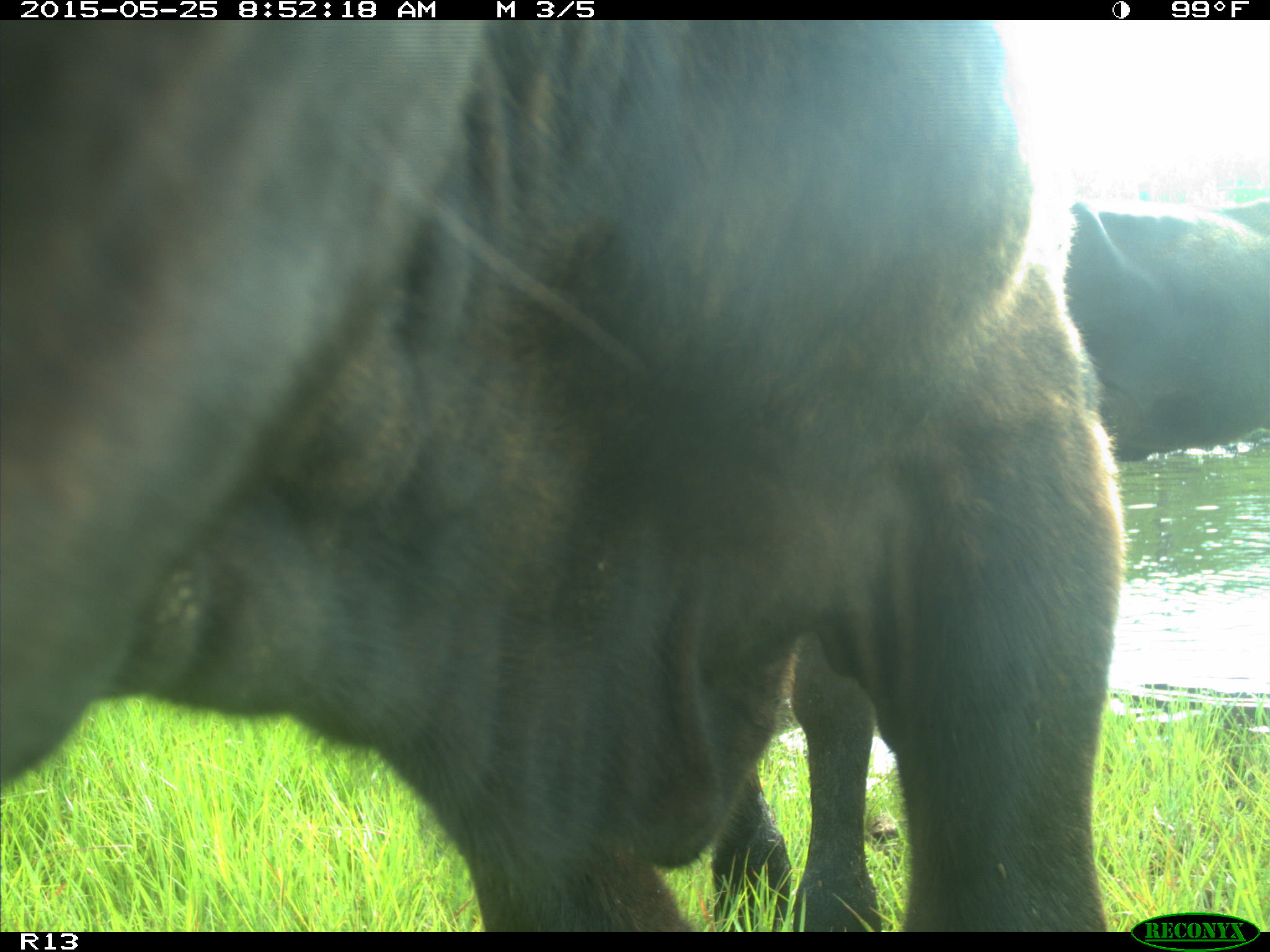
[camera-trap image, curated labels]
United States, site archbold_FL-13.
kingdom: Animalia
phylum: Chordata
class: Mammalia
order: Artiodactyla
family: Bovidae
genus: Bos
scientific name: Bos taurus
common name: domestic cow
Bos taurus (domestic cow).